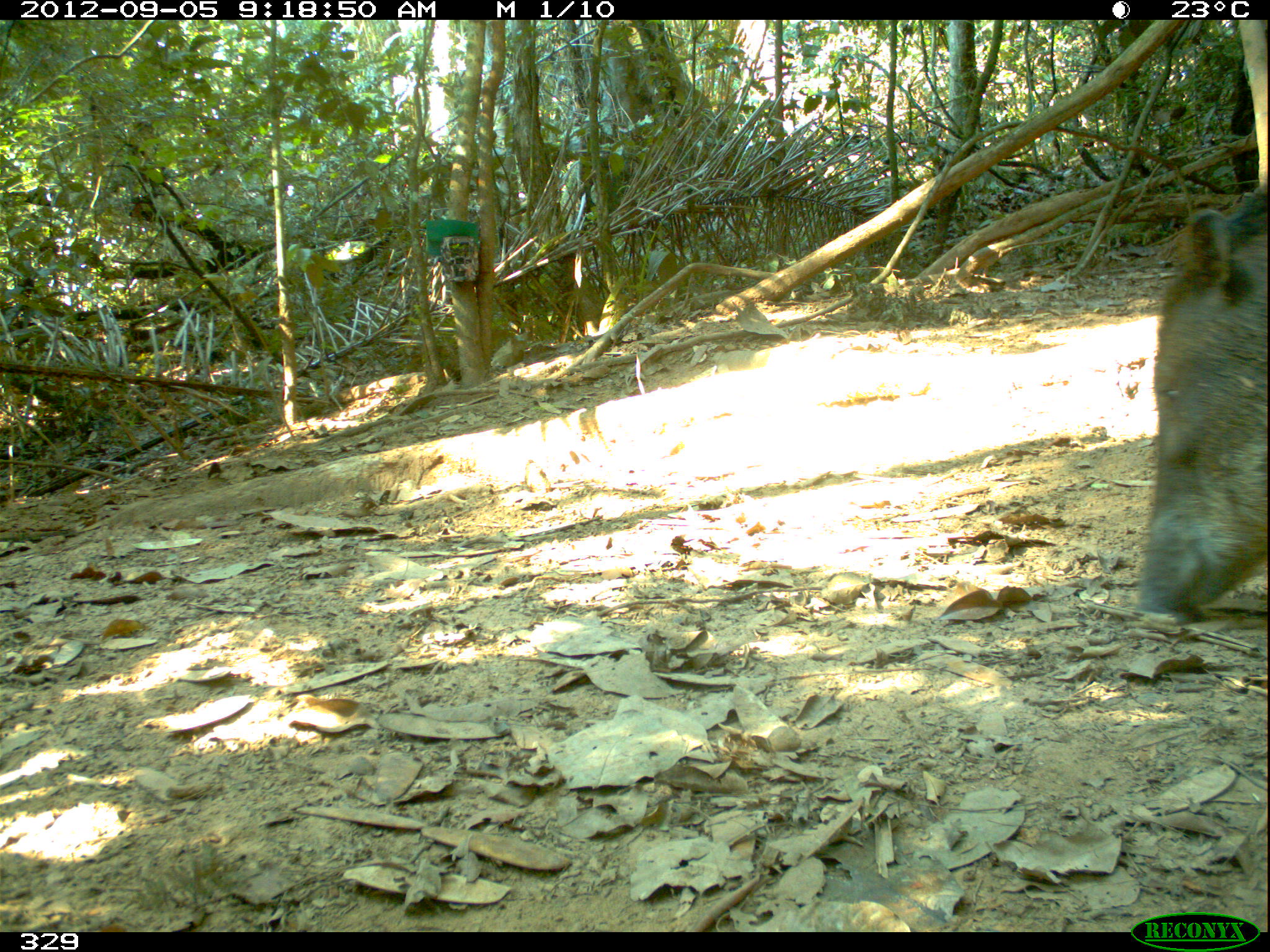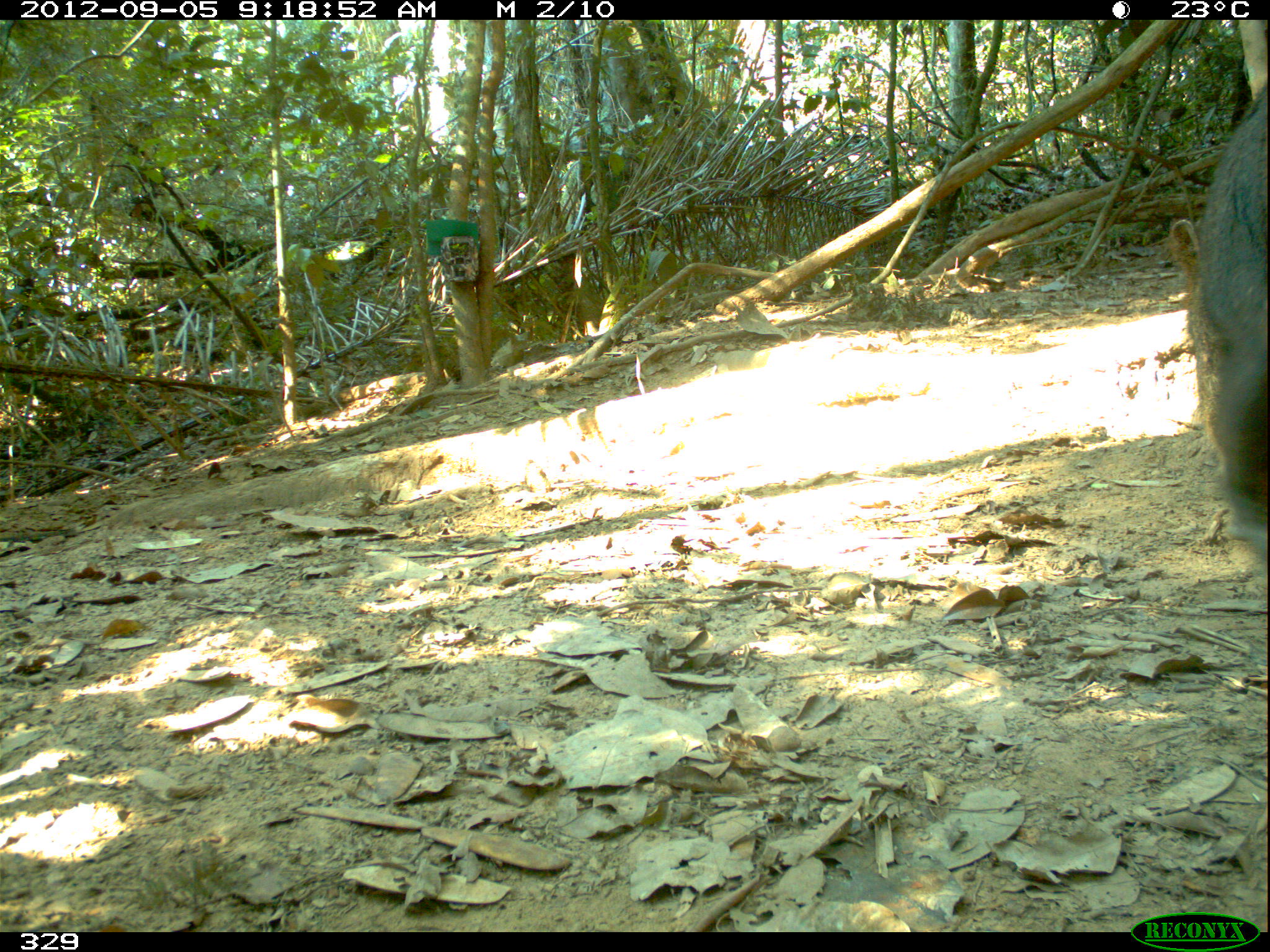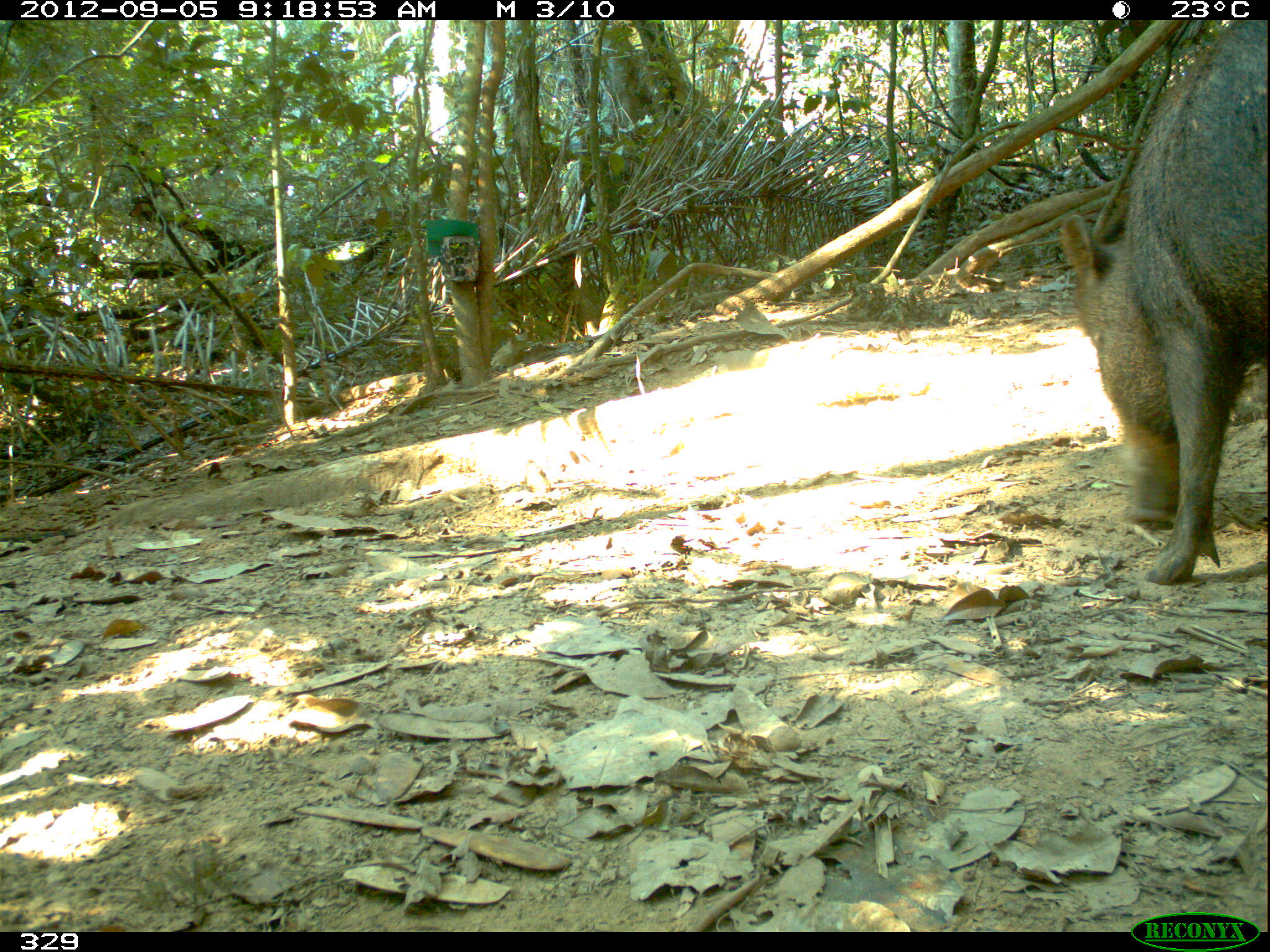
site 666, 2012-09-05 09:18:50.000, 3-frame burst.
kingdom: Animalia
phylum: Chordata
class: Mammalia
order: Artiodactyla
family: Tayassuidae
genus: Tayassu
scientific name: Tayassu pecari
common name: white-lipped peccary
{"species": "Tayassu pecari (white-lipped peccary)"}